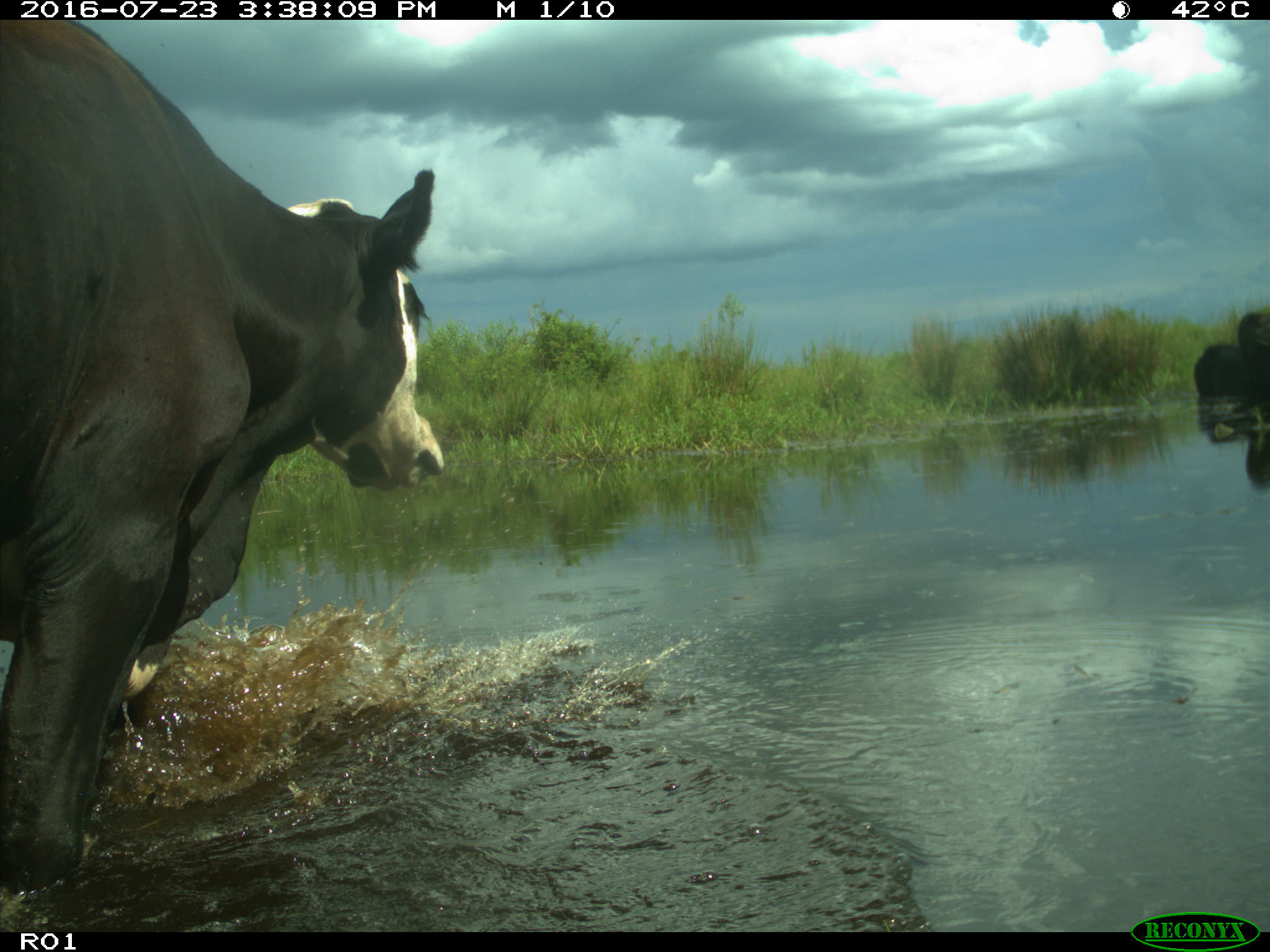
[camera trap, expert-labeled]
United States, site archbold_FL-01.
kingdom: Animalia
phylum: Chordata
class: Mammalia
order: Artiodactyla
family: Bovidae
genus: Bos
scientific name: Bos taurus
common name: domestic cow